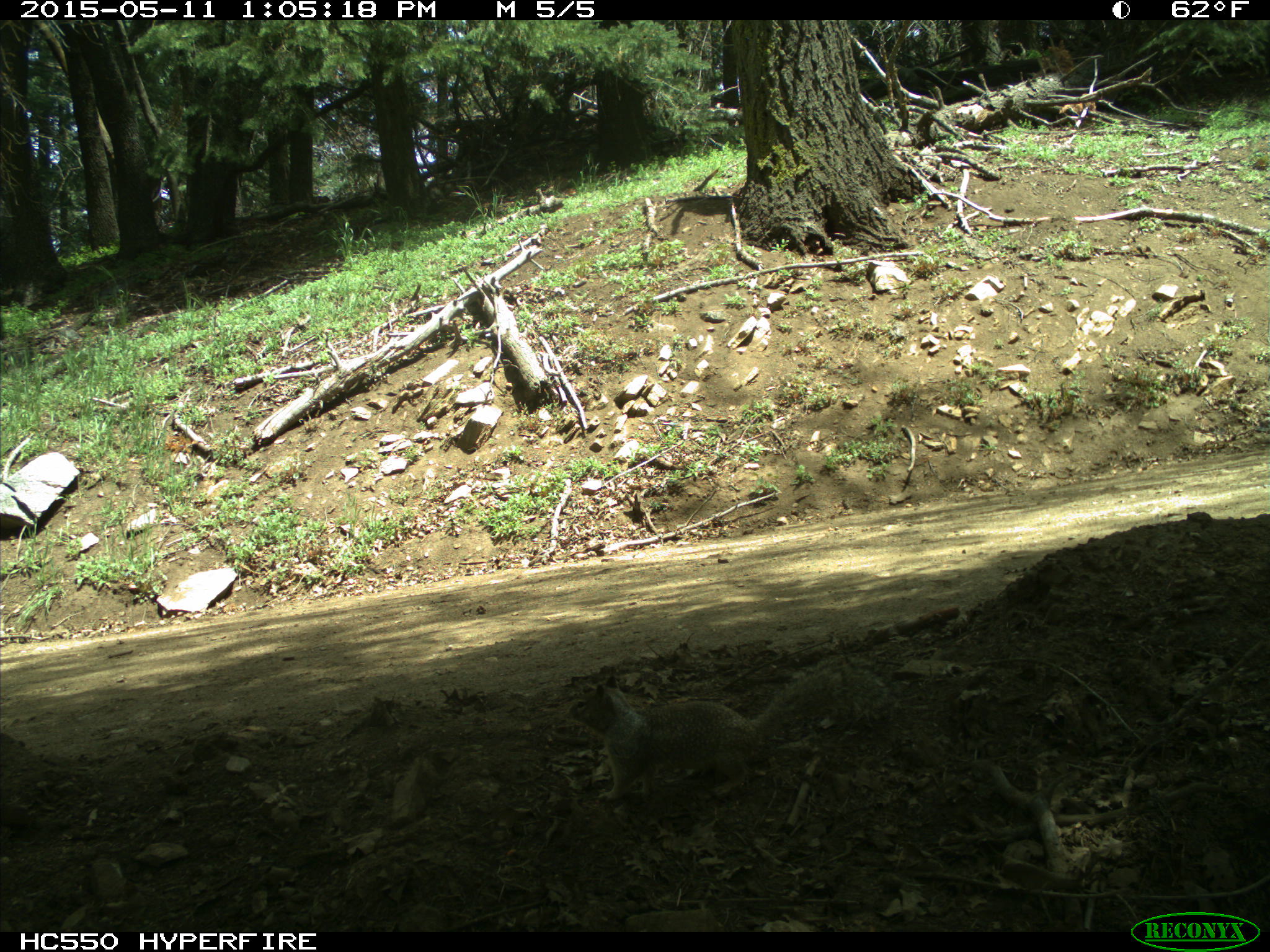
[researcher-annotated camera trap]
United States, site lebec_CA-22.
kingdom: Animalia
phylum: Chordata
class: Mammalia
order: Rodentia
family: Sciuridae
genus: Otospermophilus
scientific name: Otospermophilus beecheyi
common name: california ground squirrel